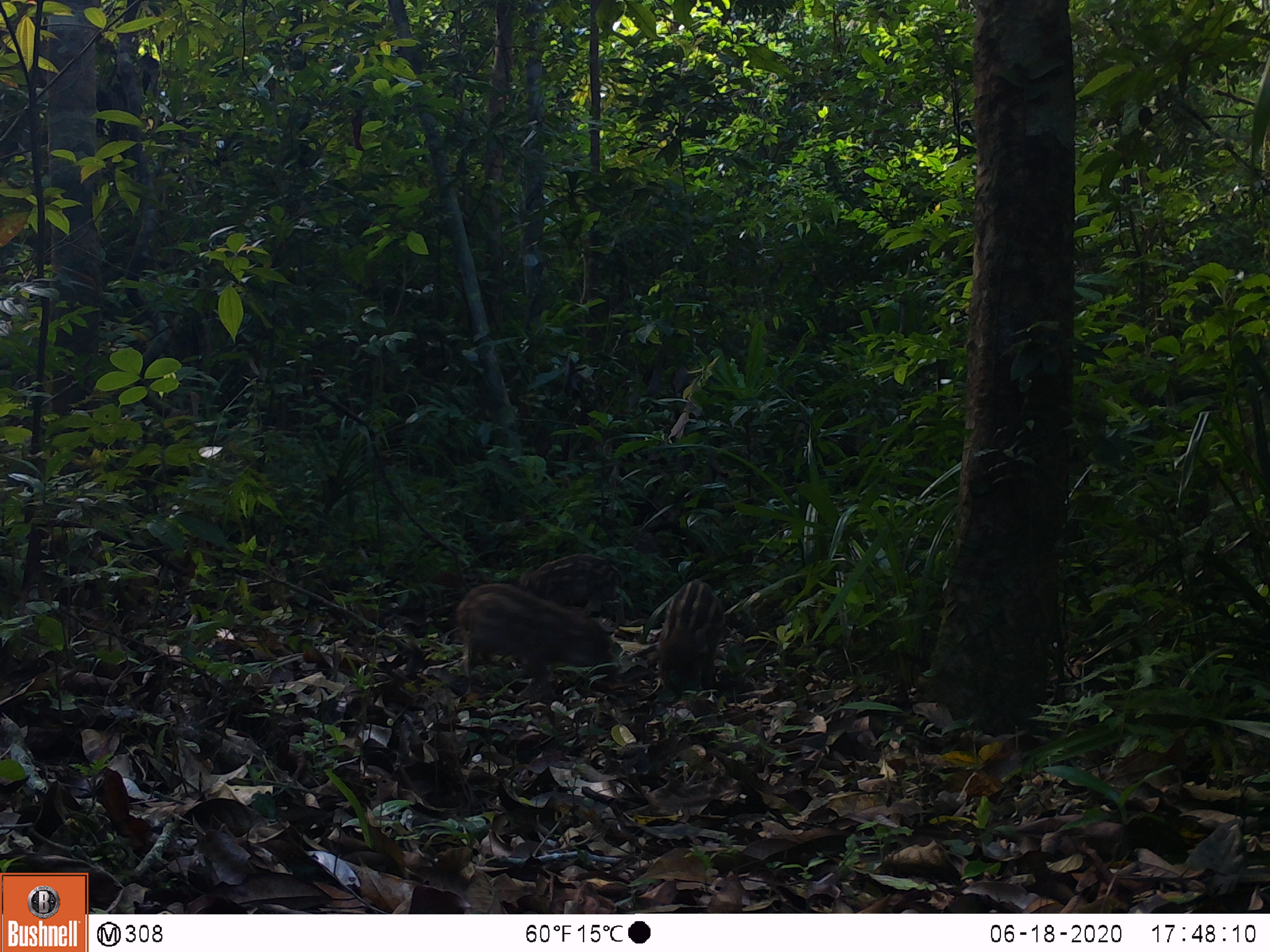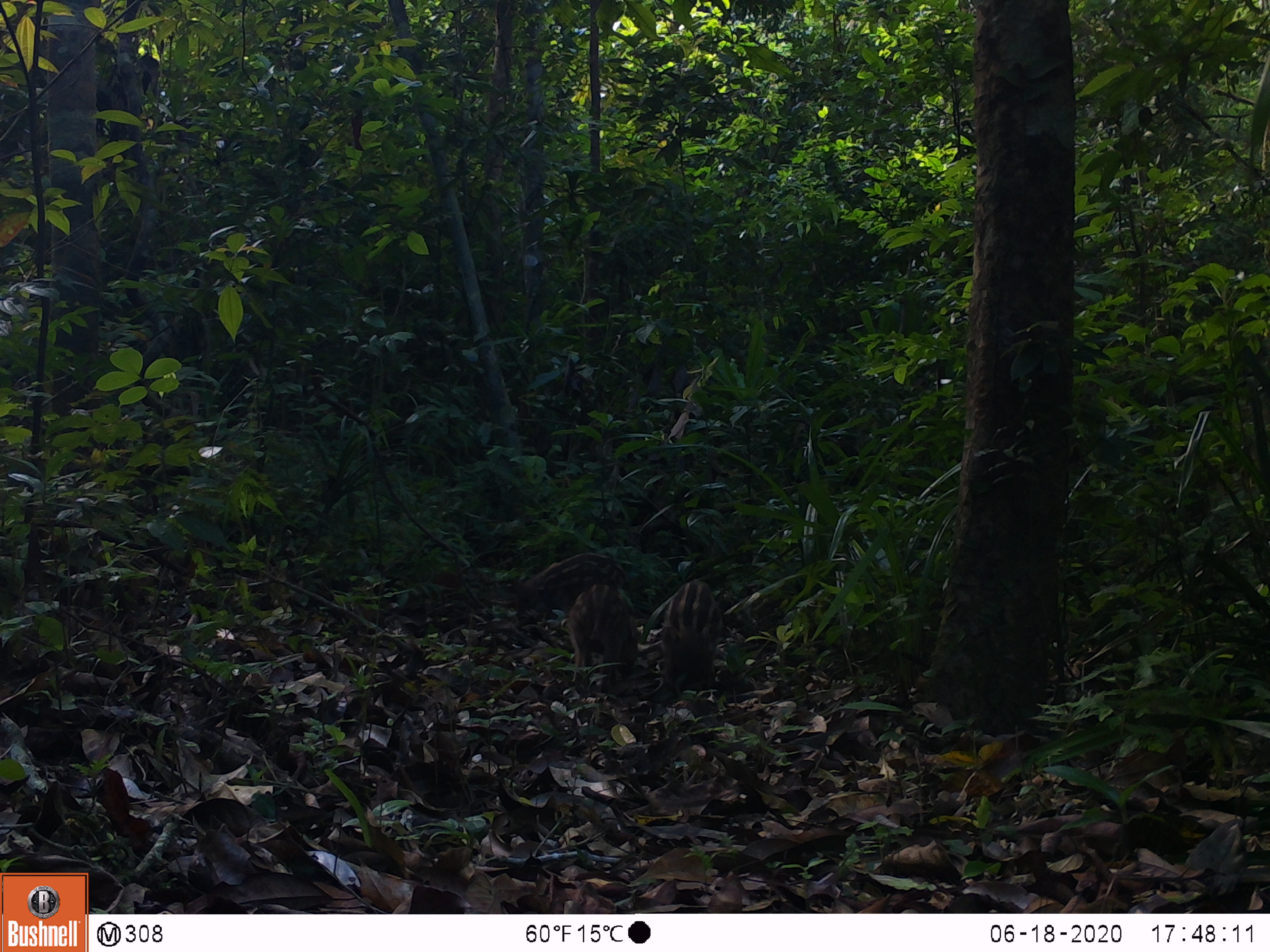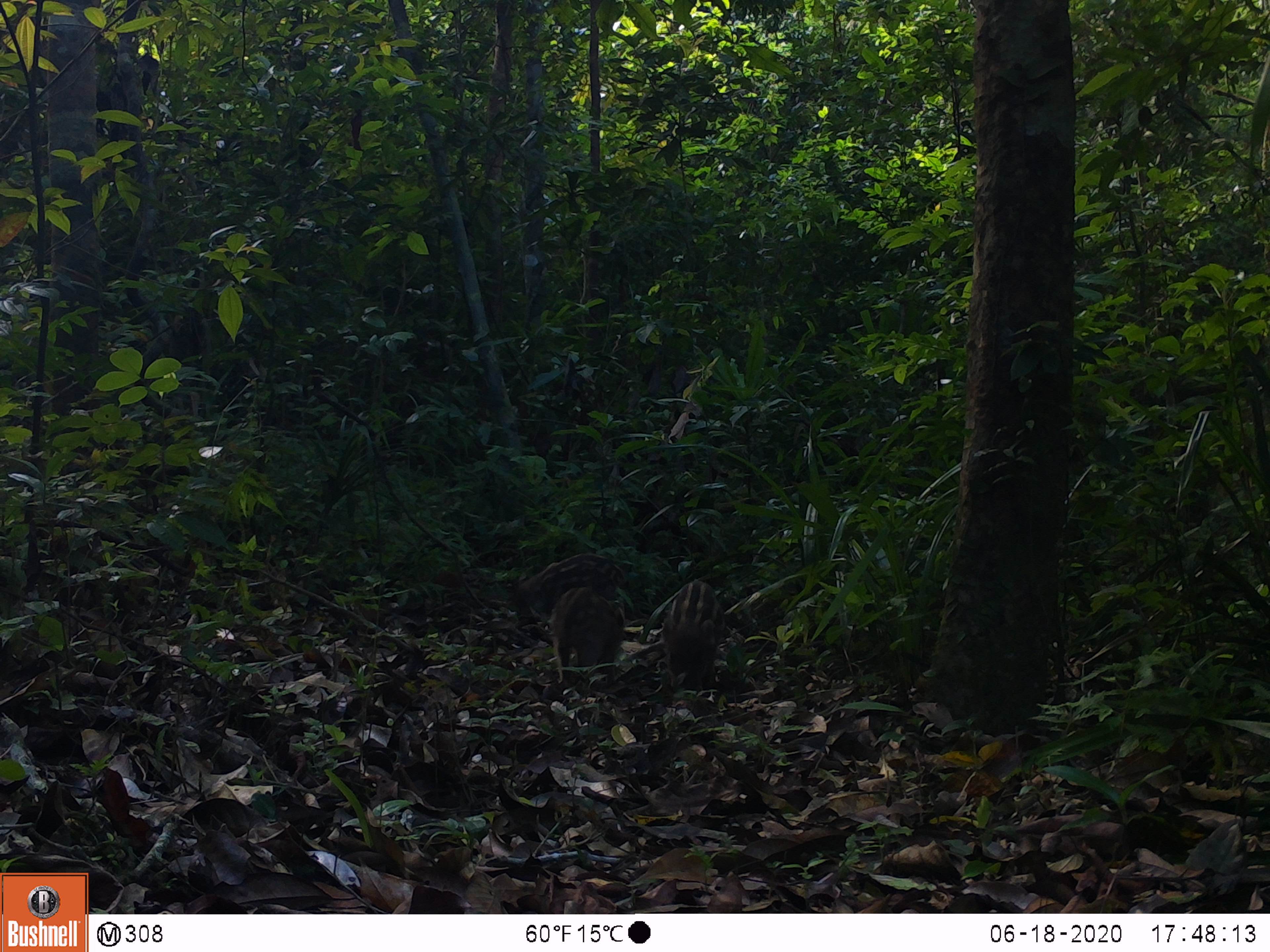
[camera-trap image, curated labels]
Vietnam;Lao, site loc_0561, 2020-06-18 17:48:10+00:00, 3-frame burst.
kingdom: Animalia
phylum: Chordata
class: Mammalia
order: Artiodactyla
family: Suidae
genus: Sus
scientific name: Sus scrofa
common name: eurasian wild pig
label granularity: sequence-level